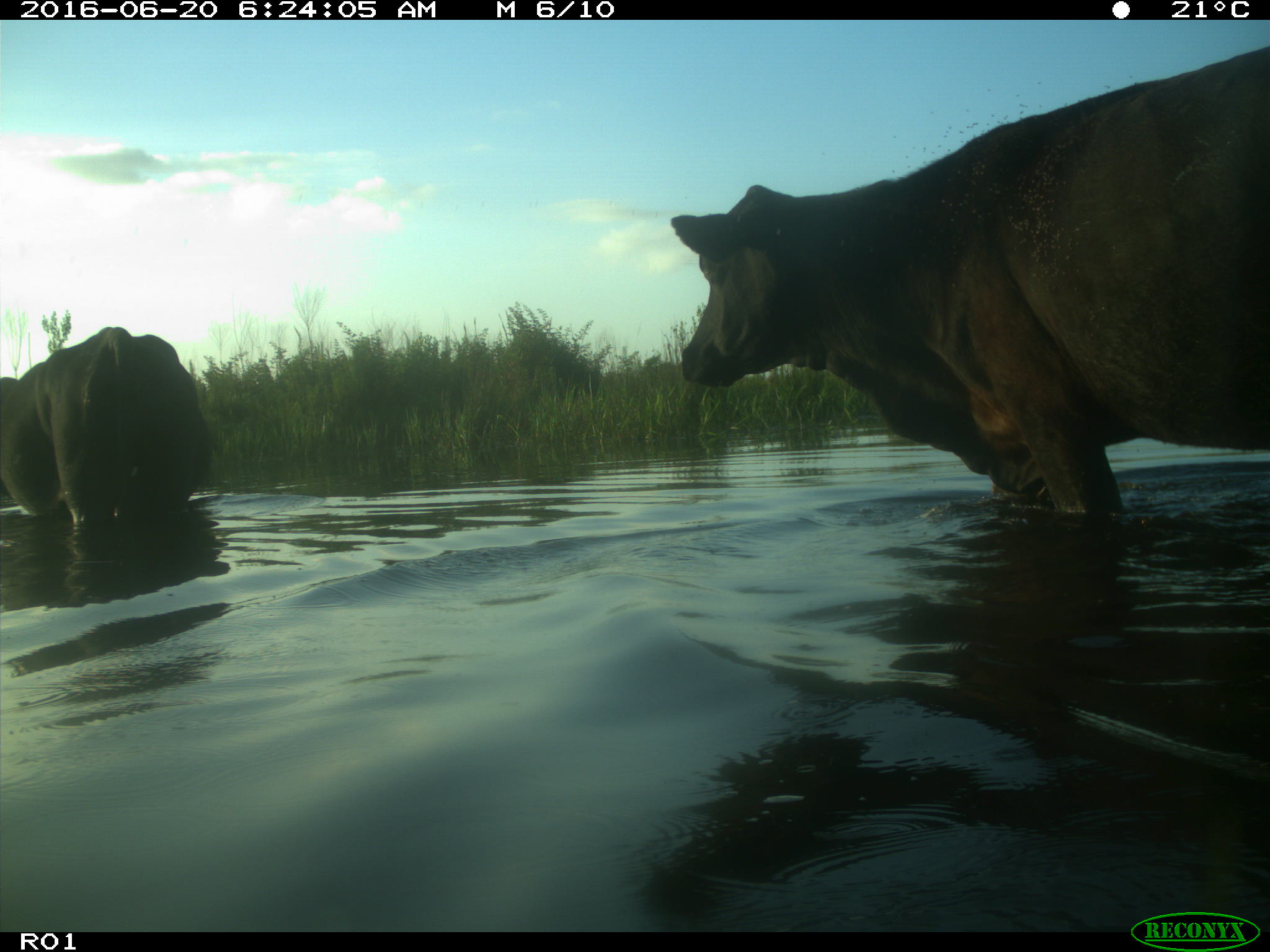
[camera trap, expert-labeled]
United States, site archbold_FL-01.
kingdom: Animalia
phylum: Chordata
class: Mammalia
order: Artiodactyla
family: Bovidae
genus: Bos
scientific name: Bos taurus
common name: domestic cow